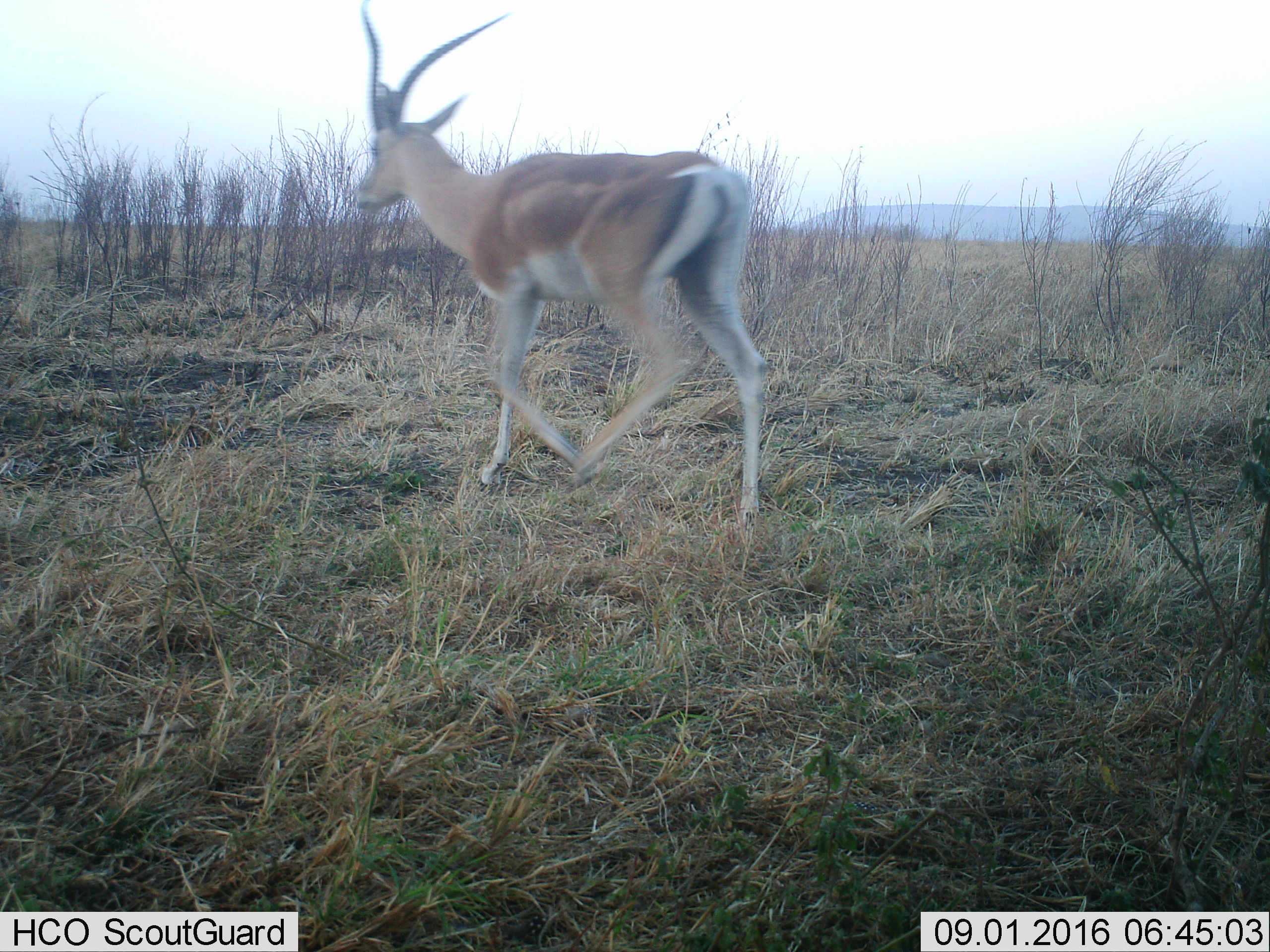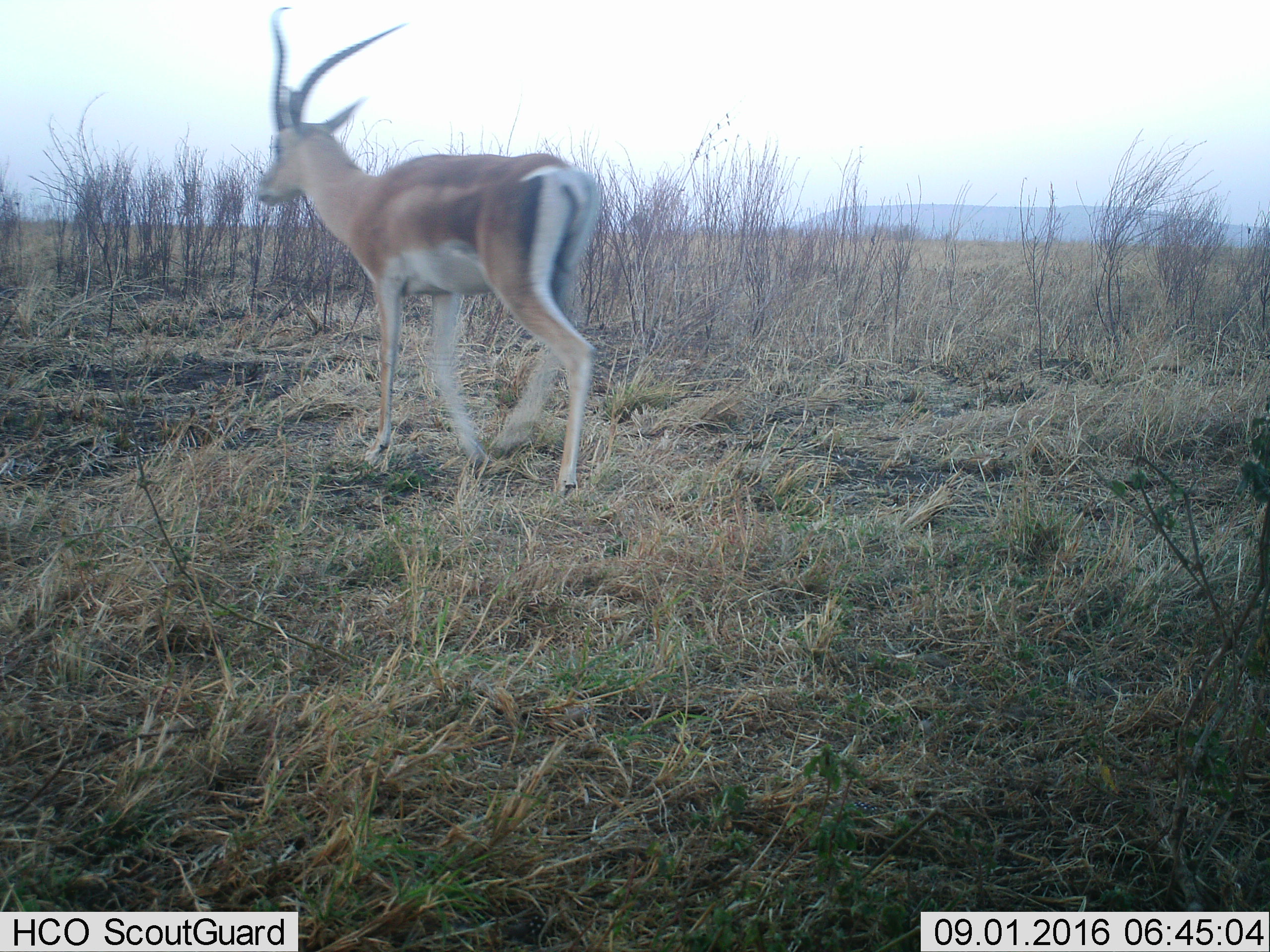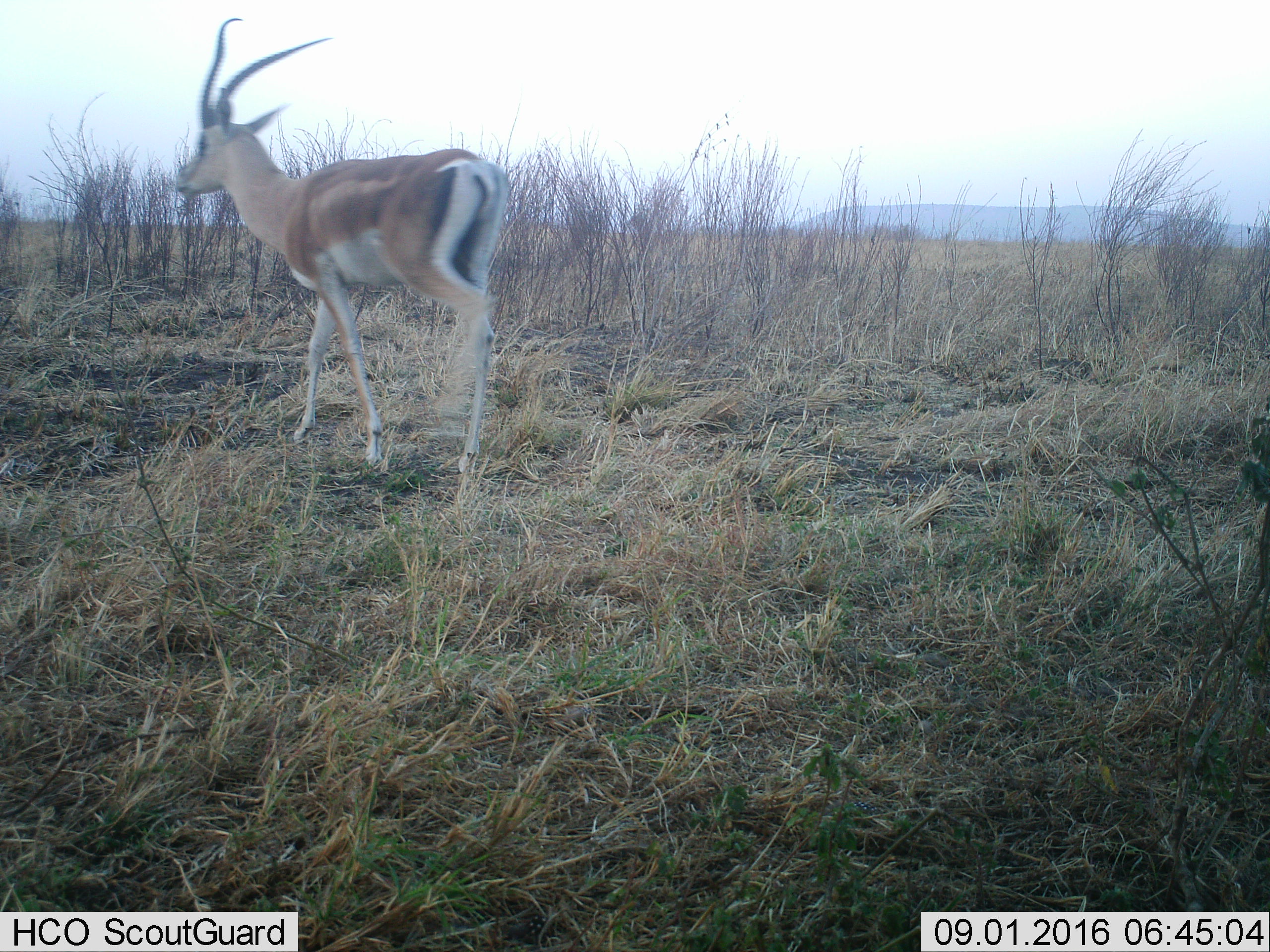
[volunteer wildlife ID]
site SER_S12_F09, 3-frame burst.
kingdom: Animalia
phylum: Chordata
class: Mammalia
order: Artiodactyla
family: Bovidae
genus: Nanger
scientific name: Nanger granti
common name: grant's gazelle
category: gazellegrants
Gazellegrants (grant's gazelle) (Nanger granti), count 1. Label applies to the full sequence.